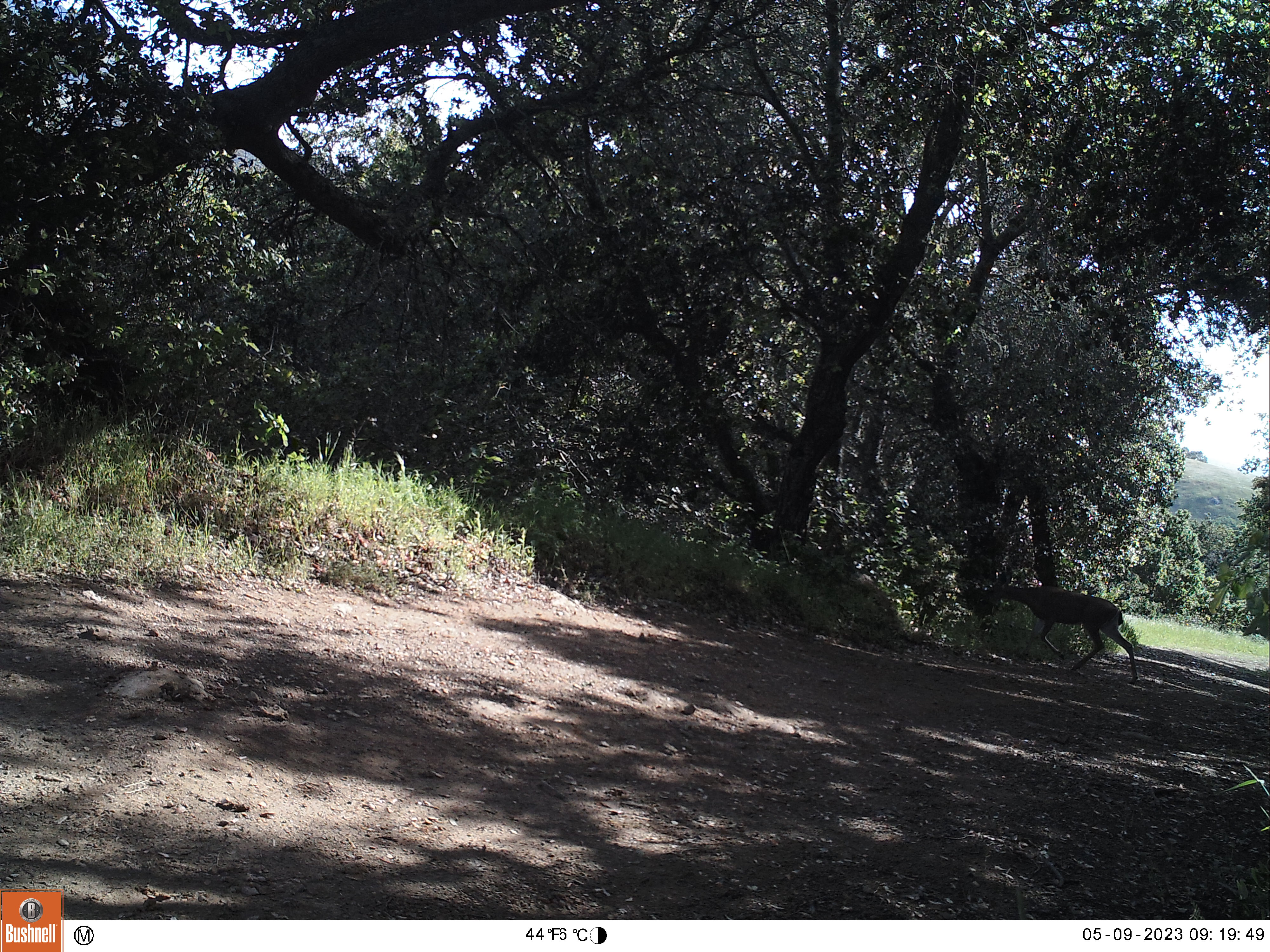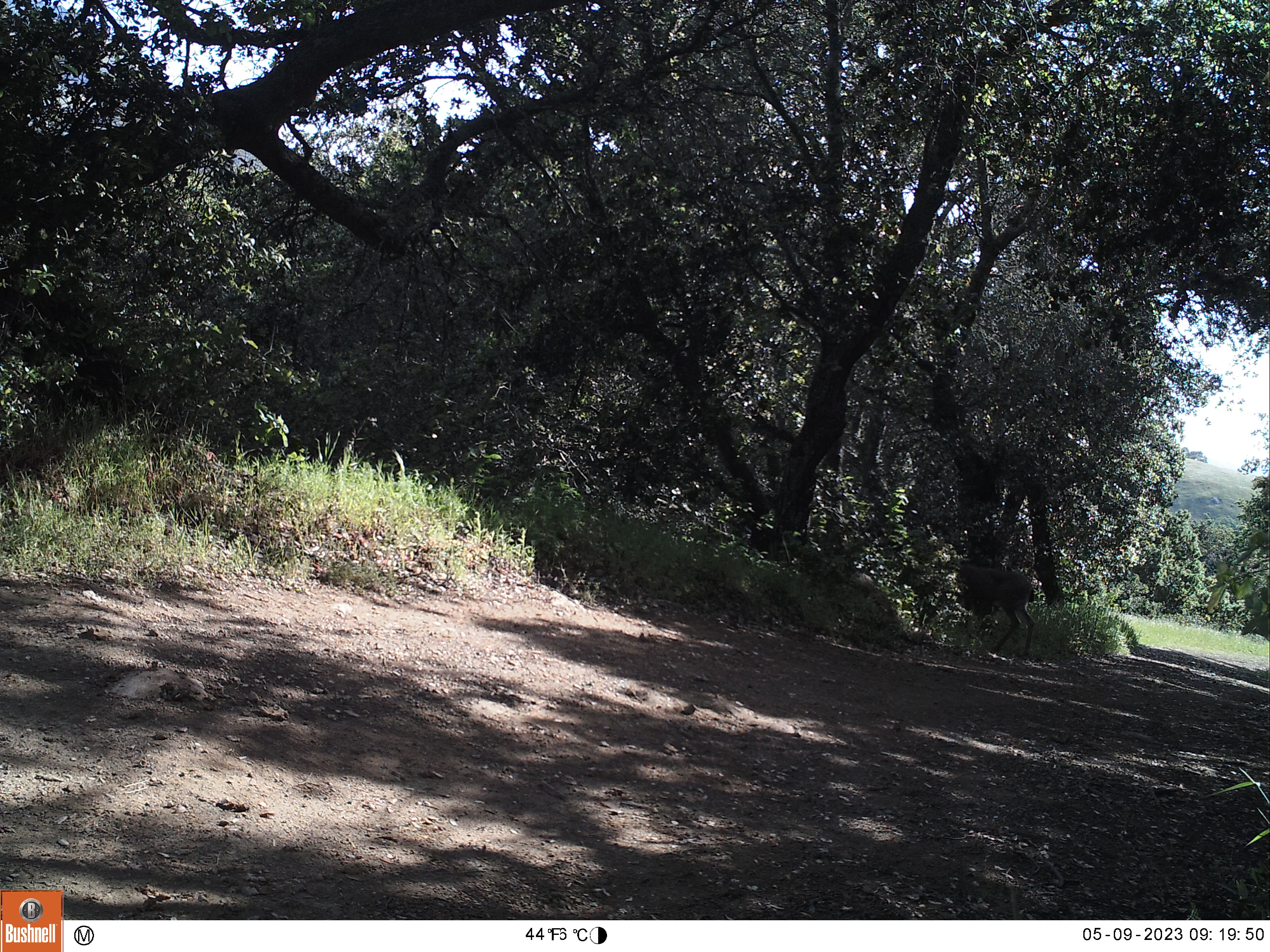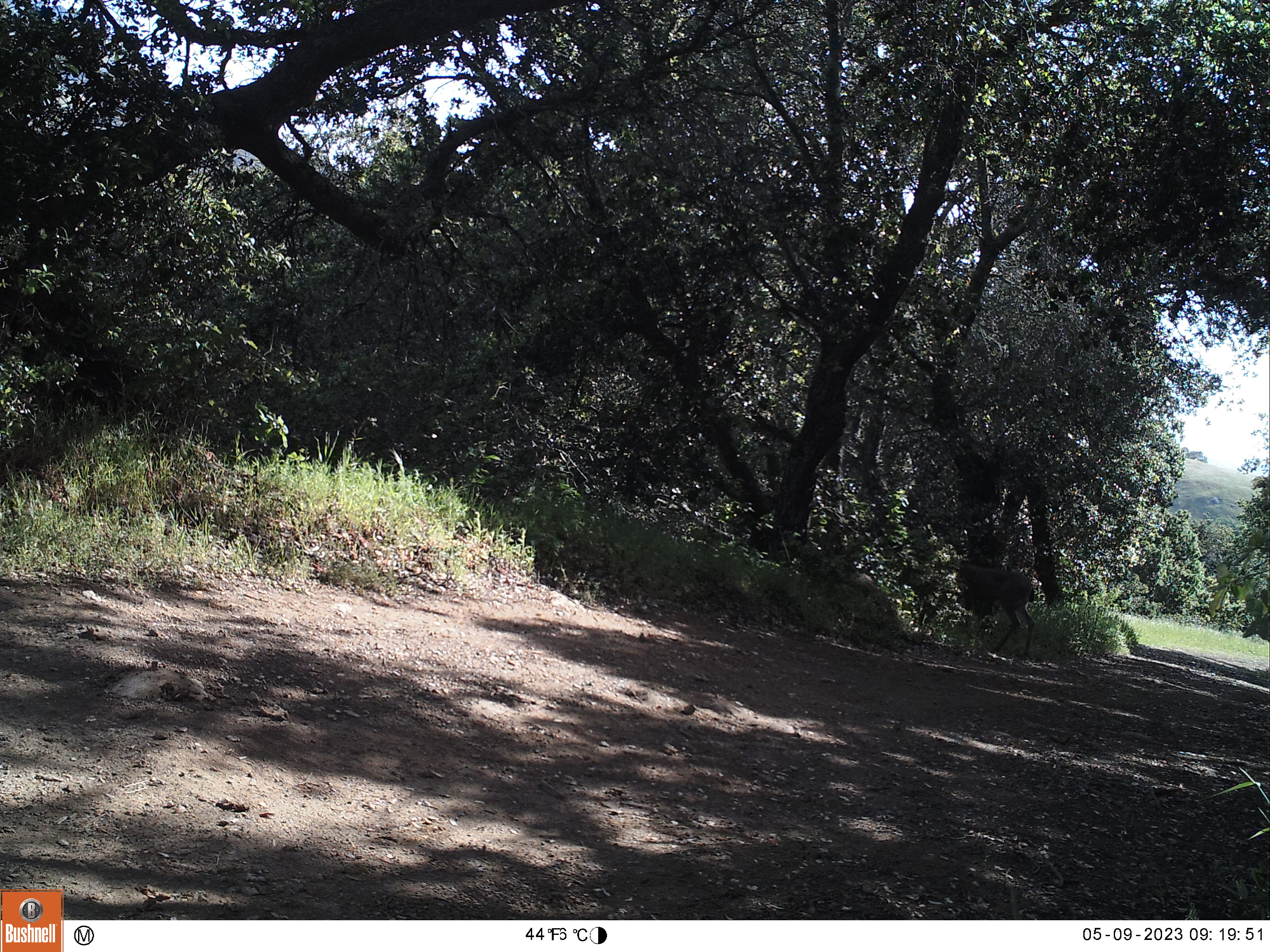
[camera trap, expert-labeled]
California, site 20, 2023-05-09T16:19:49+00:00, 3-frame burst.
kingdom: Animalia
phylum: Chordata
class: Mammalia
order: Artiodactyla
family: Cervidae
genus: Odocoileus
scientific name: Odocoileus hemionus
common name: mule deer